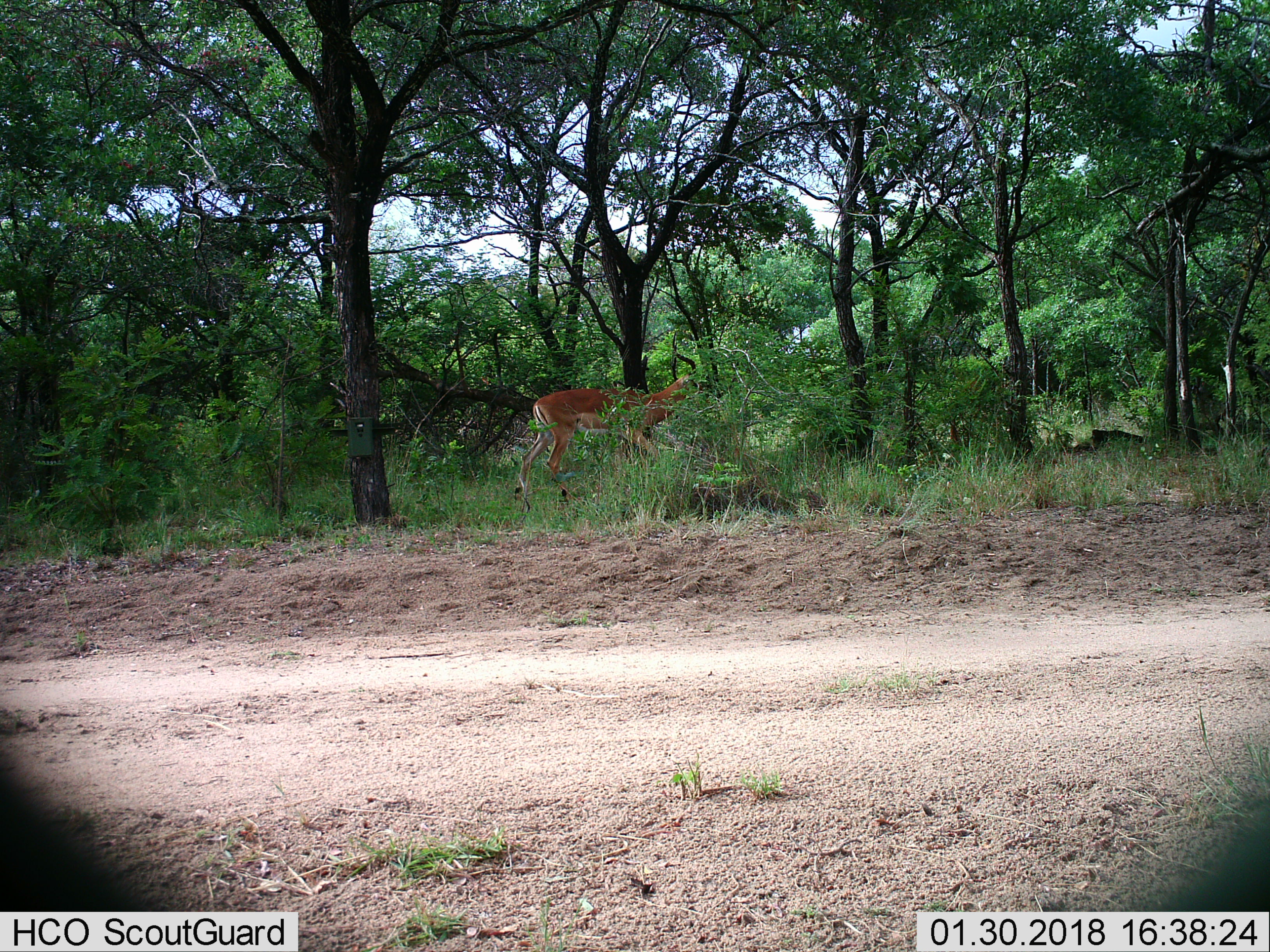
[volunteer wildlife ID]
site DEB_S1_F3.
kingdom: Animalia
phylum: Chordata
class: Mammalia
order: Artiodactyla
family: Bovidae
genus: Aepyceros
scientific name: Aepyceros melampus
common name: impala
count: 1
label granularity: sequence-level